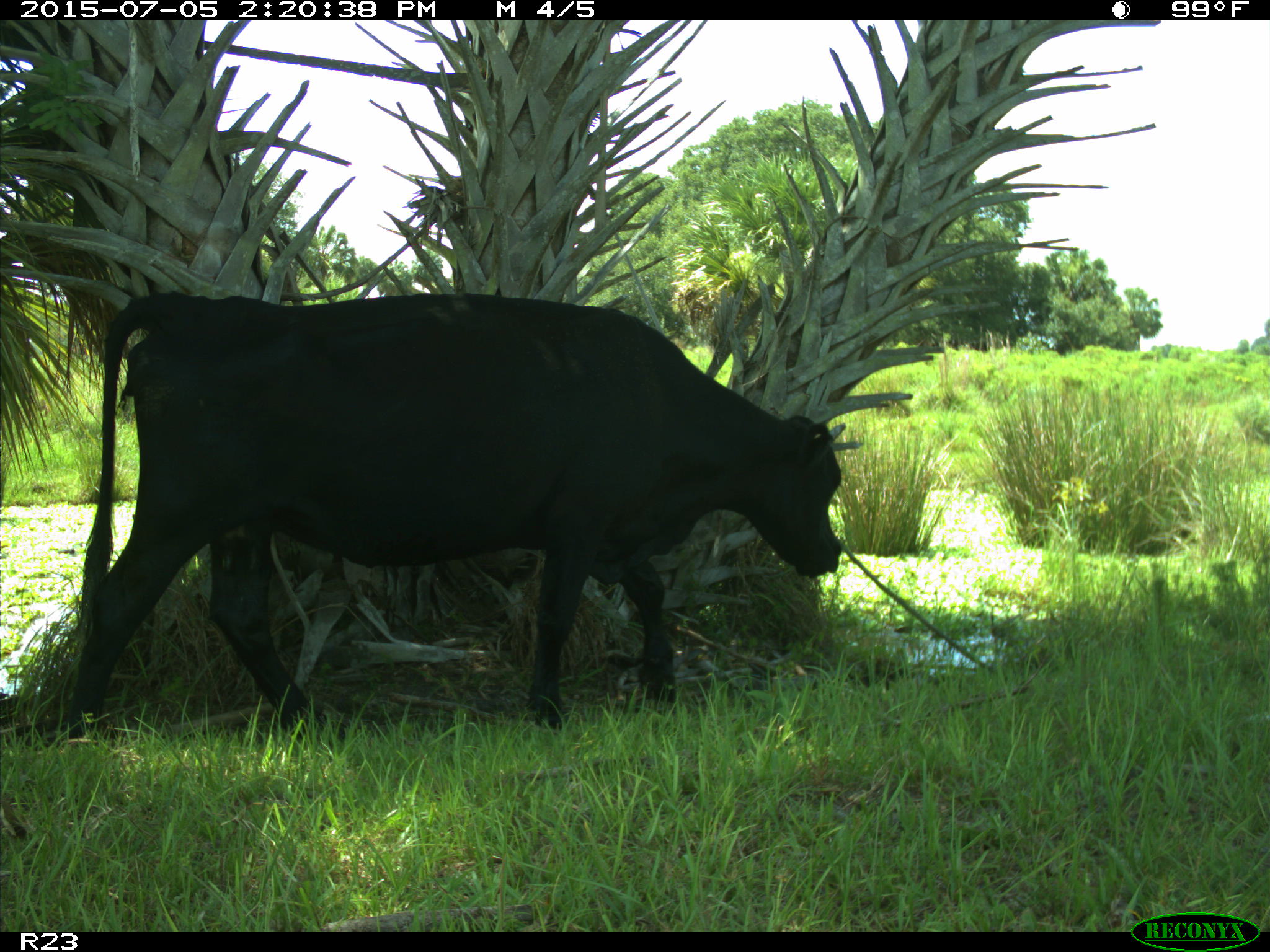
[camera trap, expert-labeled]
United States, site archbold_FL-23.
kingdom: Animalia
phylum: Chordata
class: Mammalia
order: Artiodactyla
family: Bovidae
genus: Bos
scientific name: Bos taurus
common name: domestic cow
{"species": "Bos taurus (domestic cow)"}